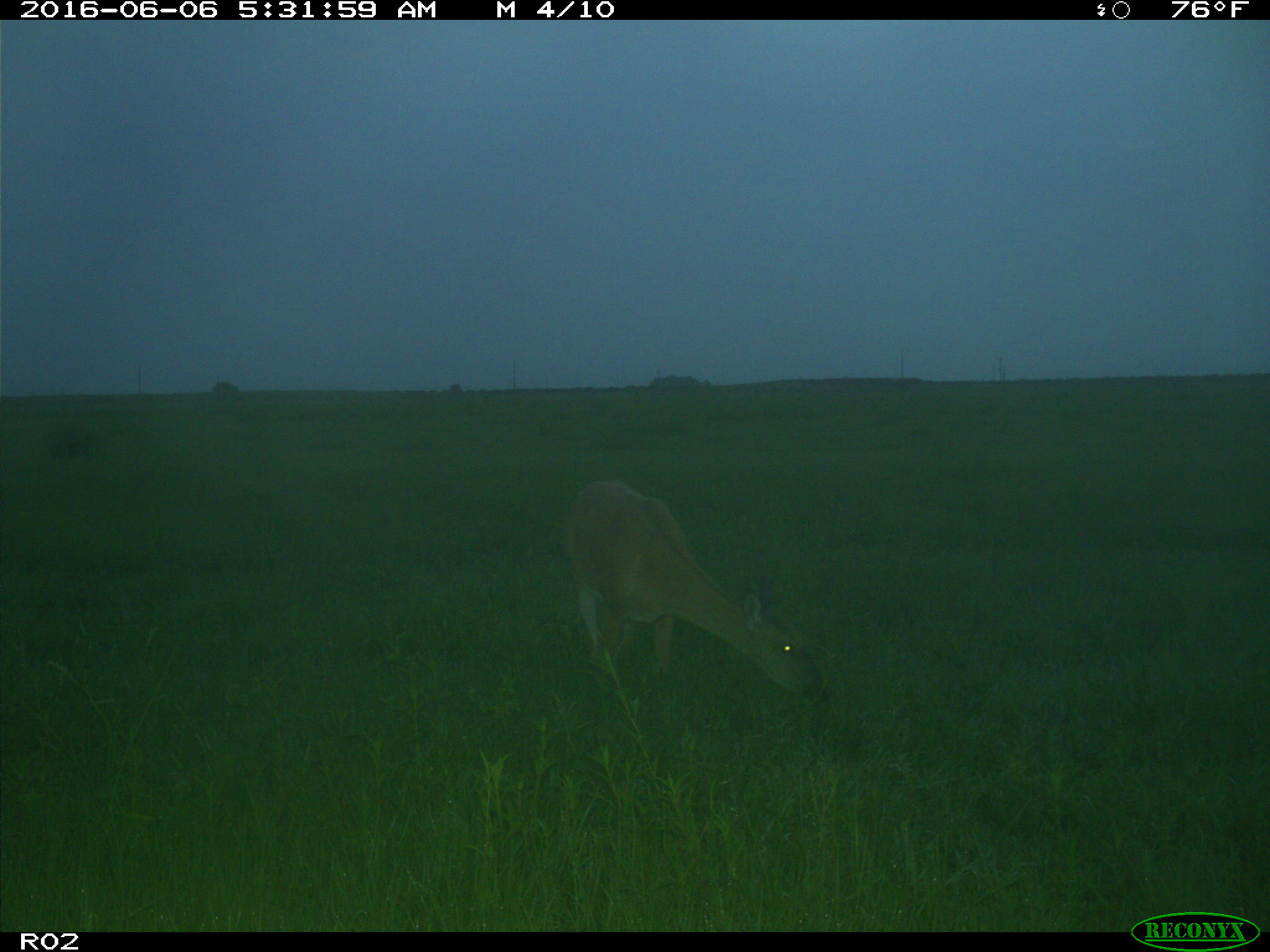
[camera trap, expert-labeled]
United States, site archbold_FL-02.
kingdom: Animalia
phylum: Chordata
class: Mammalia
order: Artiodactyla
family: Cervidae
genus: Odocoileus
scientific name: Odocoileus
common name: deer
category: unidentified deer